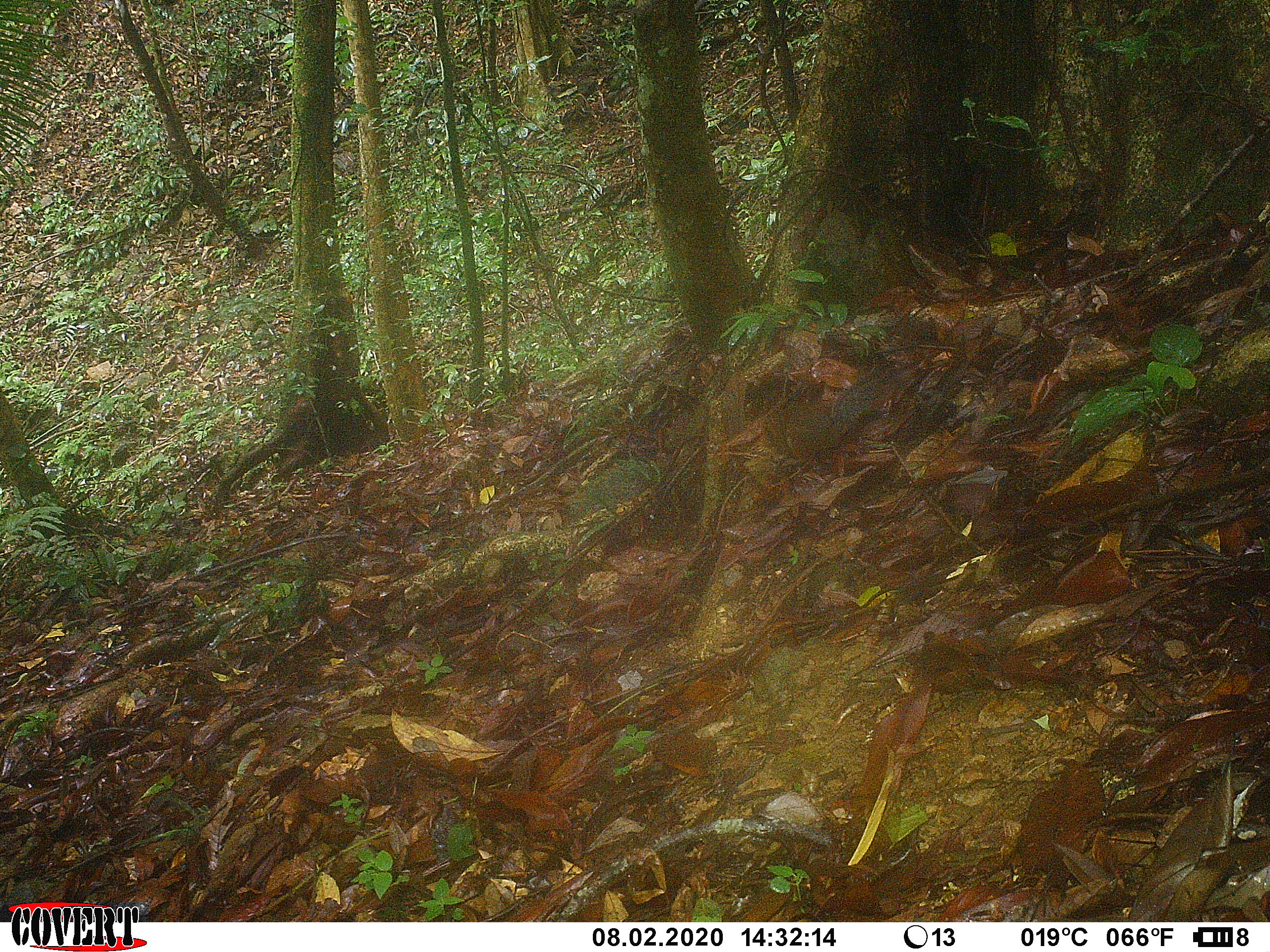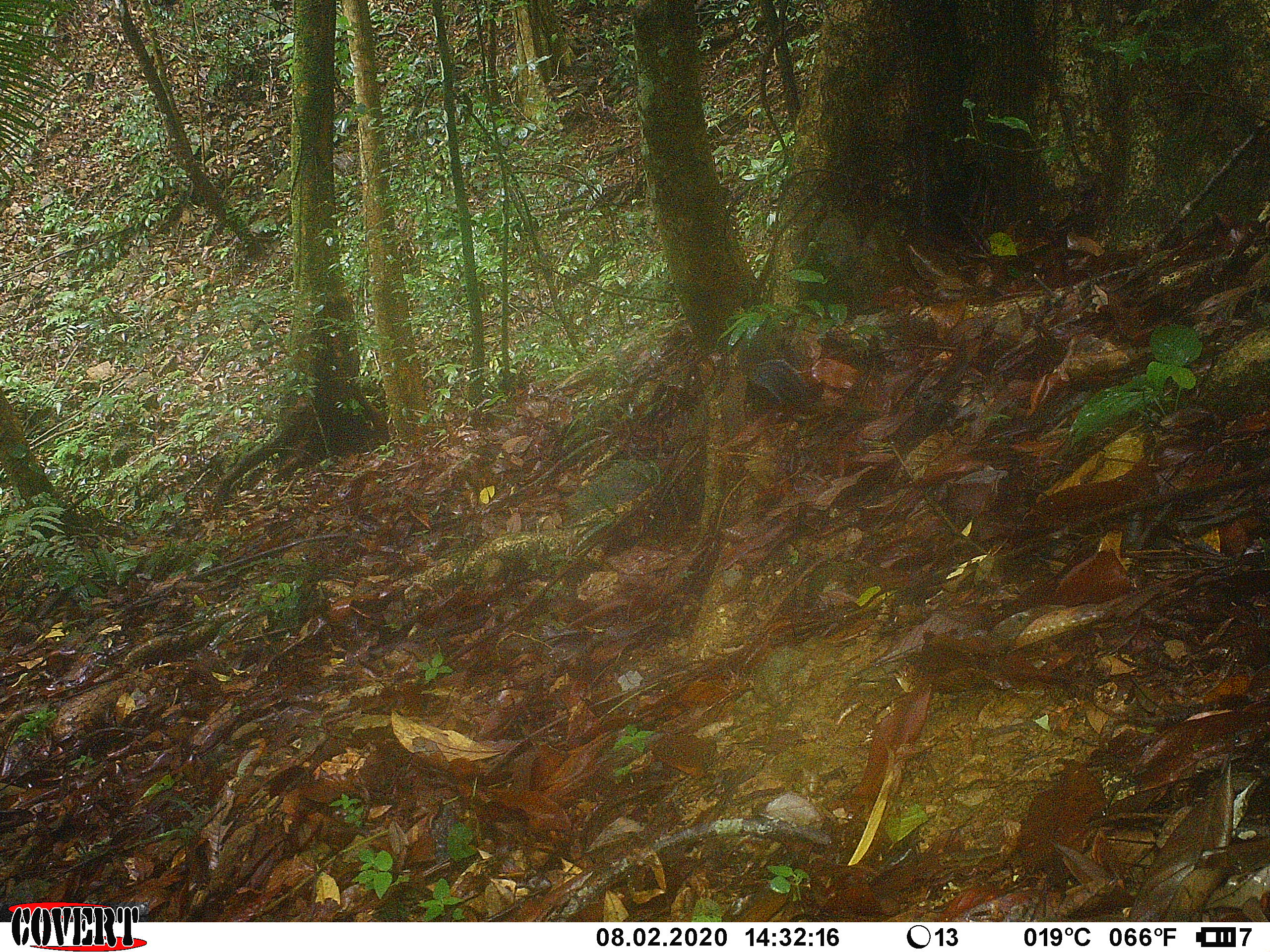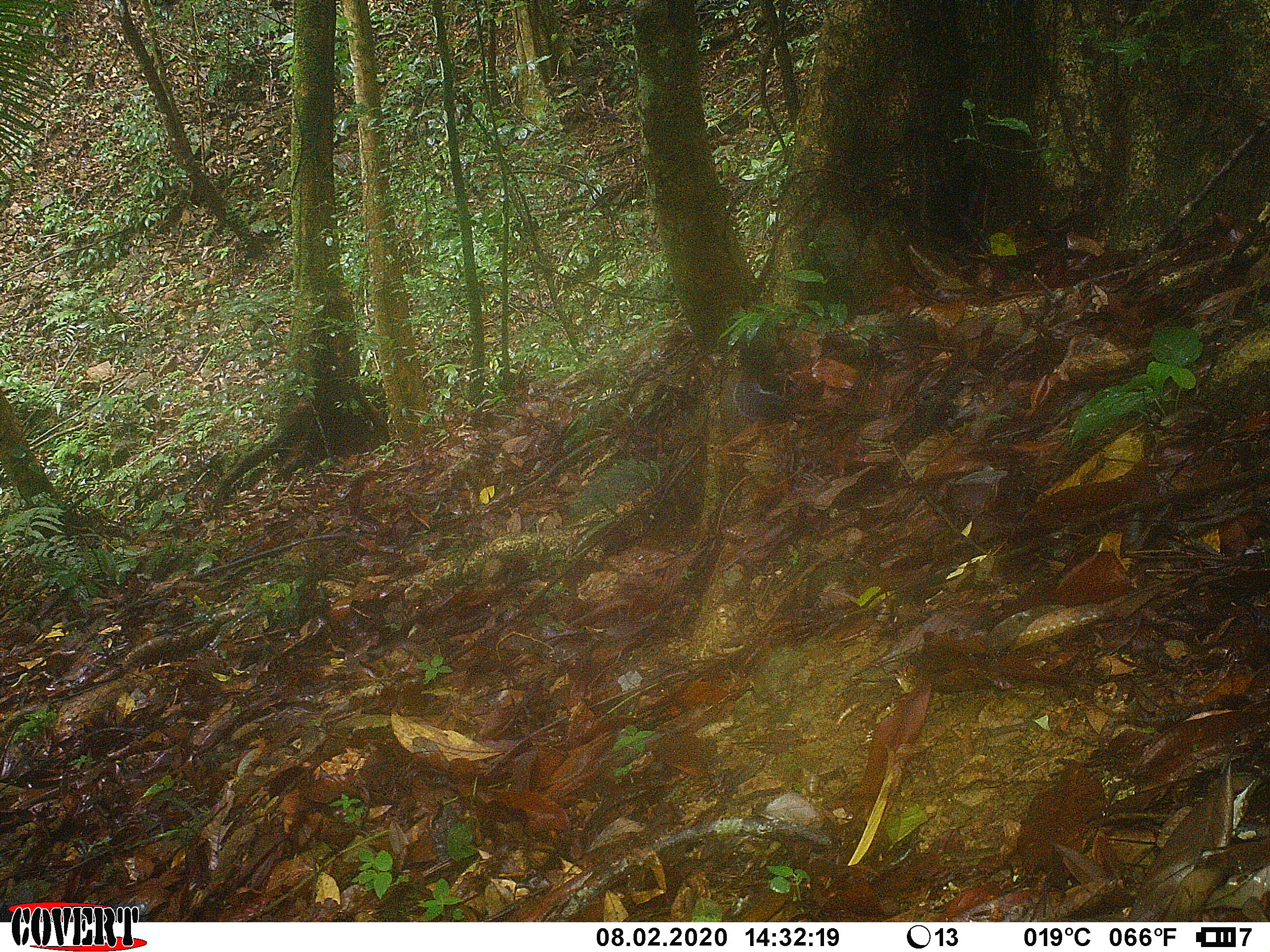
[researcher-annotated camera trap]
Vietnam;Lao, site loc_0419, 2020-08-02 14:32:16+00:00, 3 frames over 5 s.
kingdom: Animalia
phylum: Chordata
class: Mammalia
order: Rodentia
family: Sciuridae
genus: Dremomys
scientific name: Dremomys rufigenis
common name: red-cheeked squirrel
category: red cheeked squirrel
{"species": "red cheeked squirrel (red-cheeked squirrel) (Dremomys rufigenis)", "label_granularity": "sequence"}